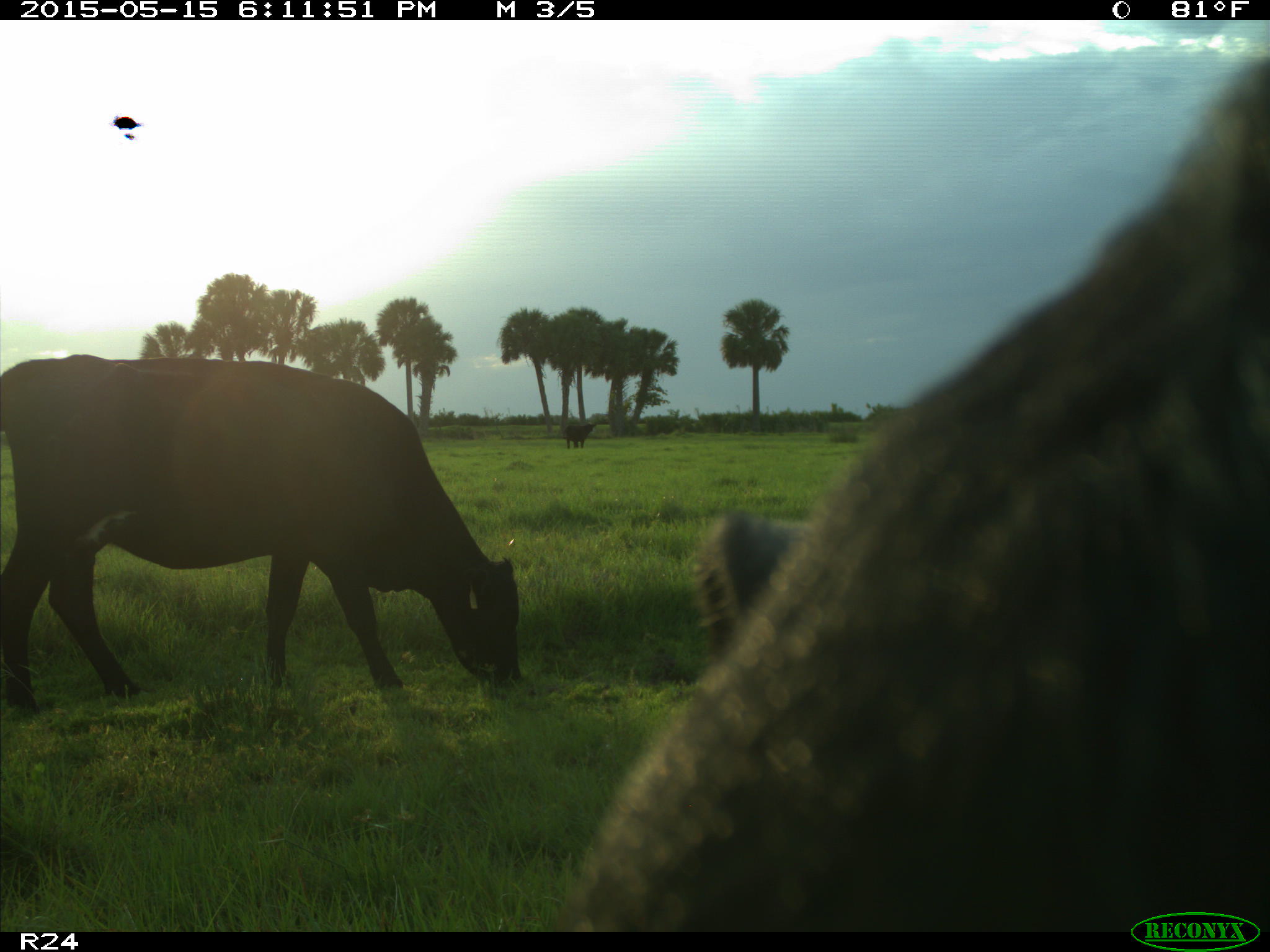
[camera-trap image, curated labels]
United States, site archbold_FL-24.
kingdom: Animalia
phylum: Chordata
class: Mammalia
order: Artiodactyla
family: Bovidae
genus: Bos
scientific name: Bos taurus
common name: domestic cow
Bos taurus (domestic cow).